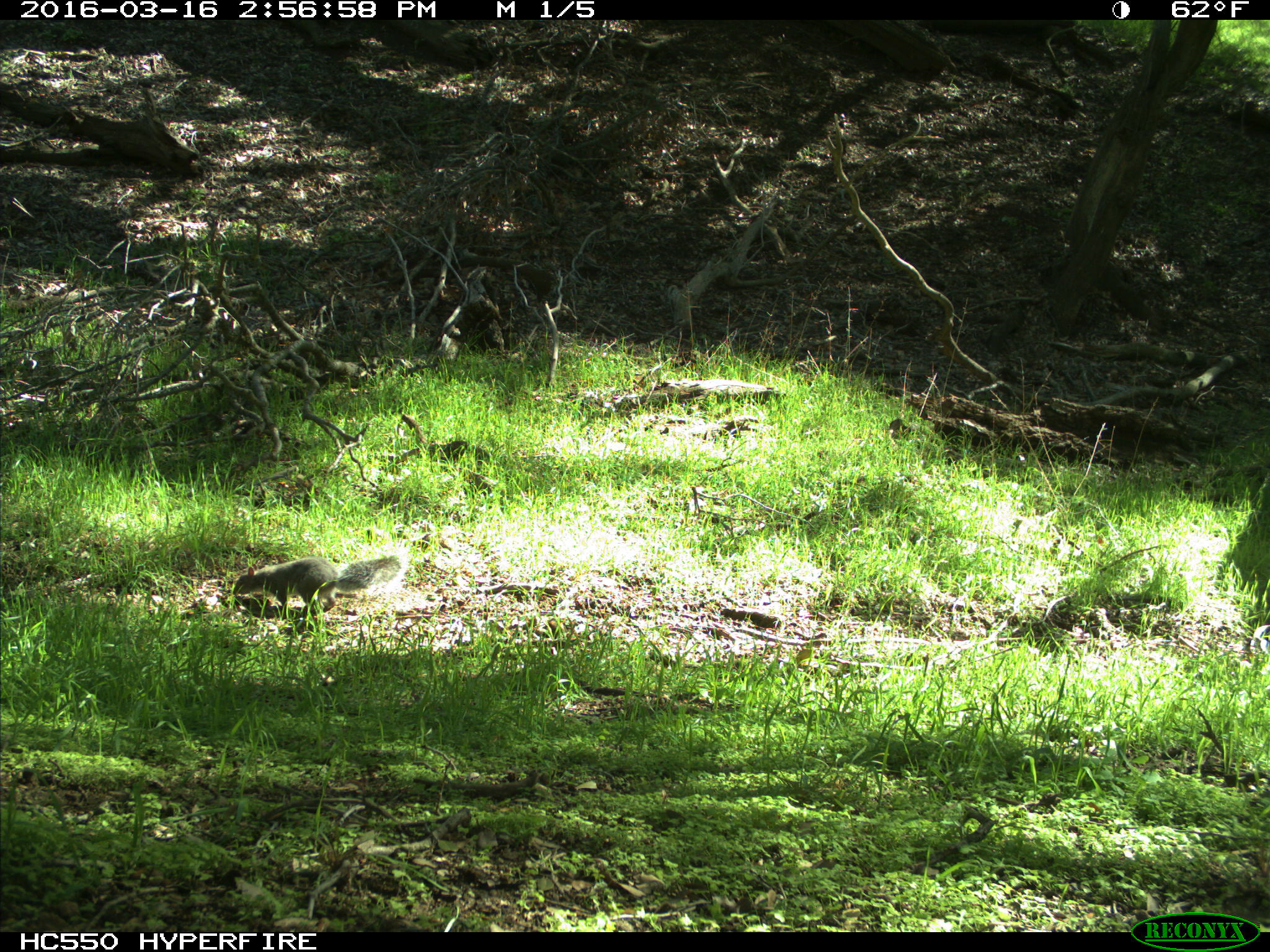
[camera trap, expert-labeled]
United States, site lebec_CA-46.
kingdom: Animalia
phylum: Chordata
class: Mammalia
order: Rodentia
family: Sciuridae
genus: Sciurus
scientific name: Sciurus carolinensis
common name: eastern gray squirrel